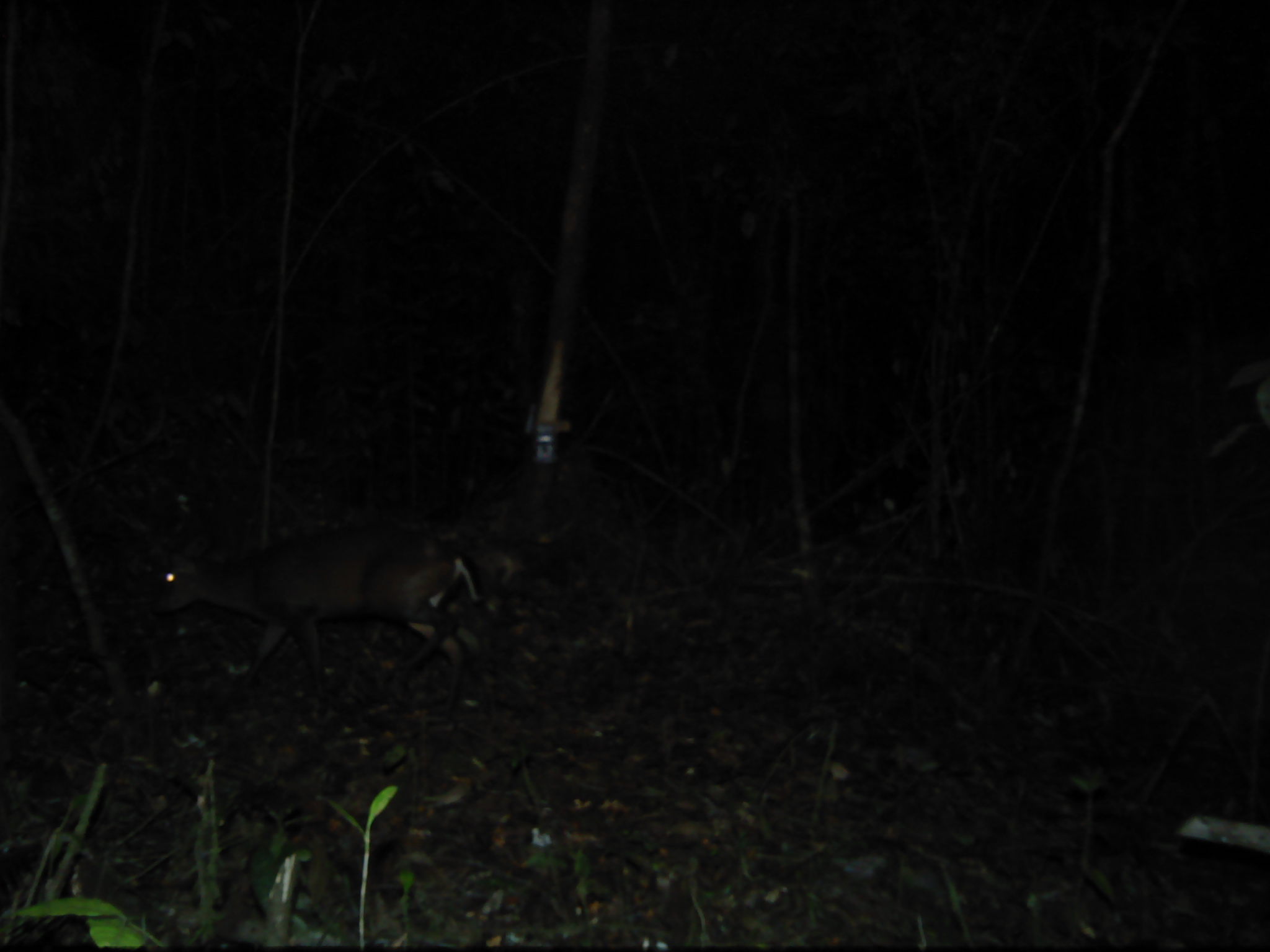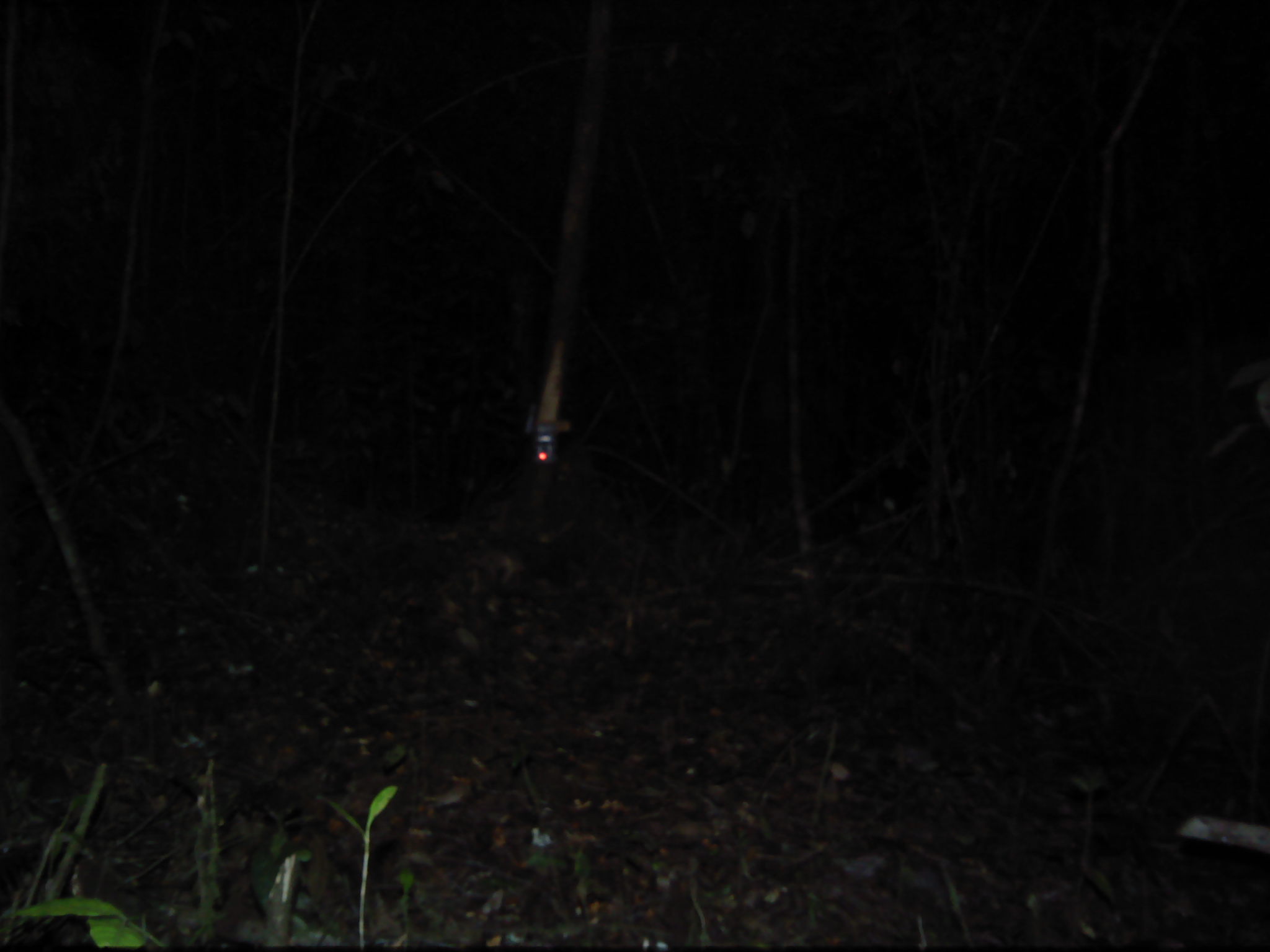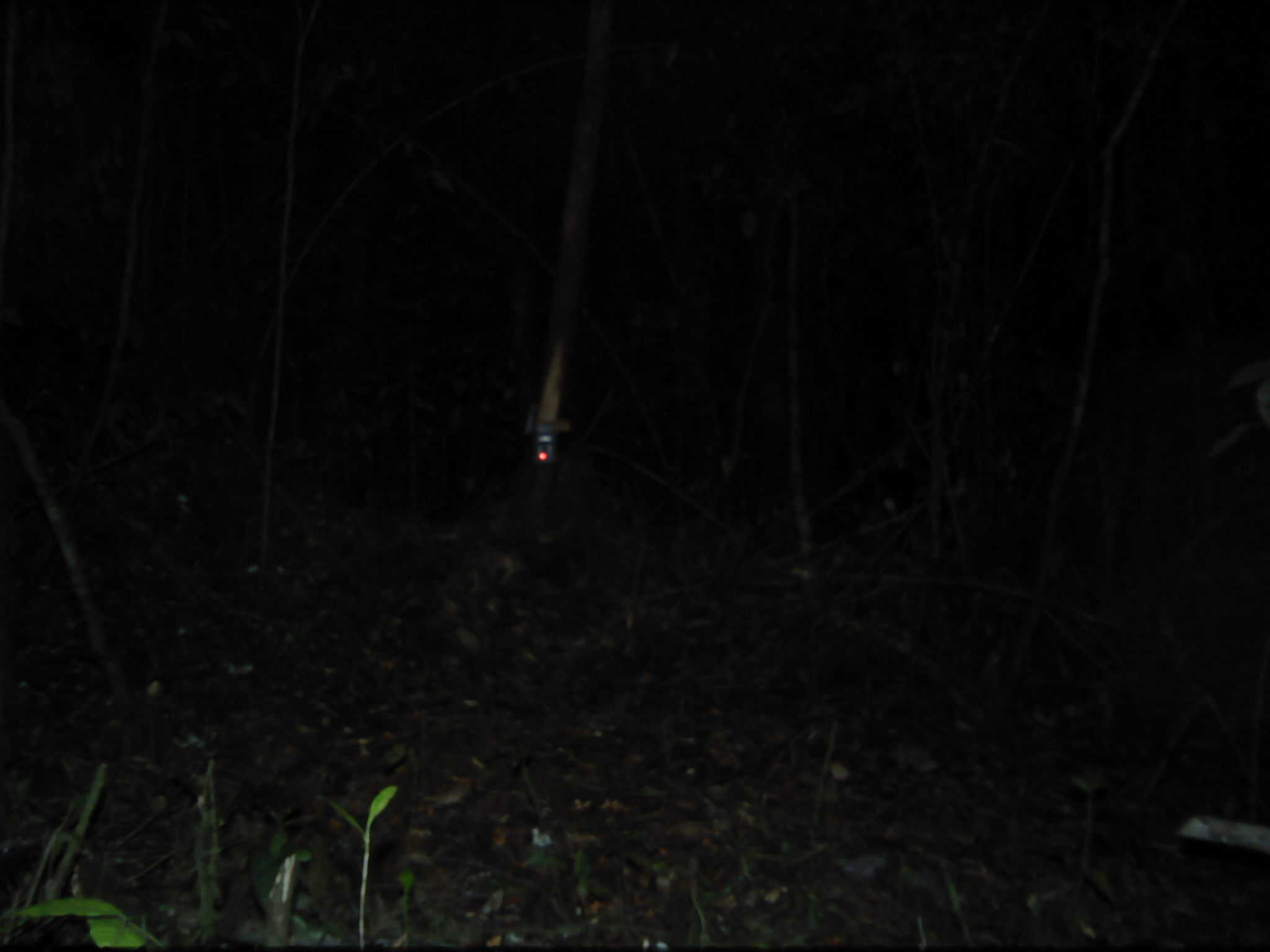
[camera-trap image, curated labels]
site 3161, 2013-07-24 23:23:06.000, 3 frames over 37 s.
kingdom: Animalia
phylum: Chordata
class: Mammalia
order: Artiodactyla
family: Cervidae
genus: Muntiacus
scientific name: Muntiacus muntjak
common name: southern red muntjac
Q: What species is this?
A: Muntiacus muntjak (southern red muntjac).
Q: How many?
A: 1.